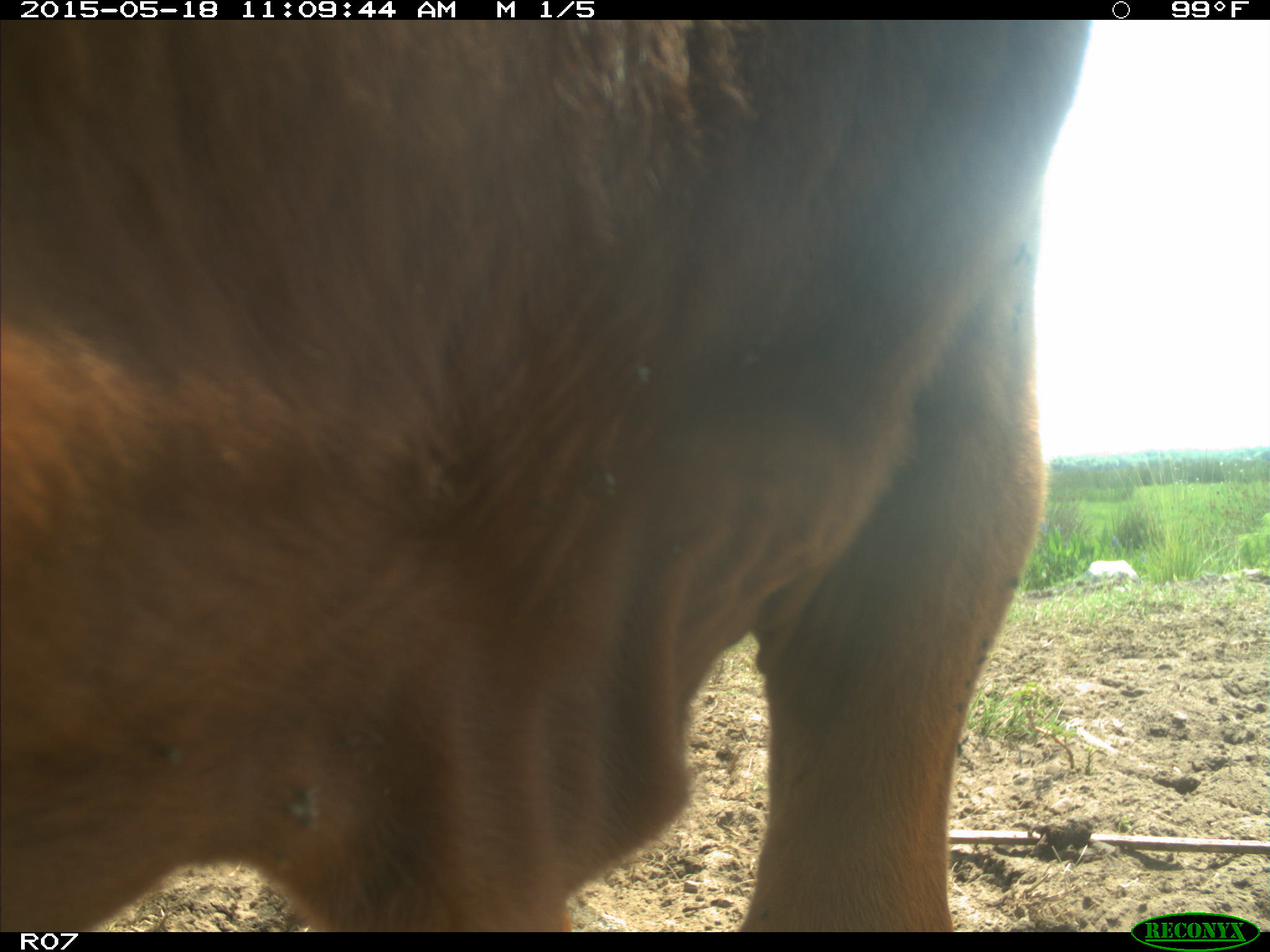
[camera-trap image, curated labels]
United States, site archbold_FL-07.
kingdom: Animalia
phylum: Chordata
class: Mammalia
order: Artiodactyla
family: Bovidae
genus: Bos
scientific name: Bos taurus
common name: domestic cow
Bos taurus (domestic cow).